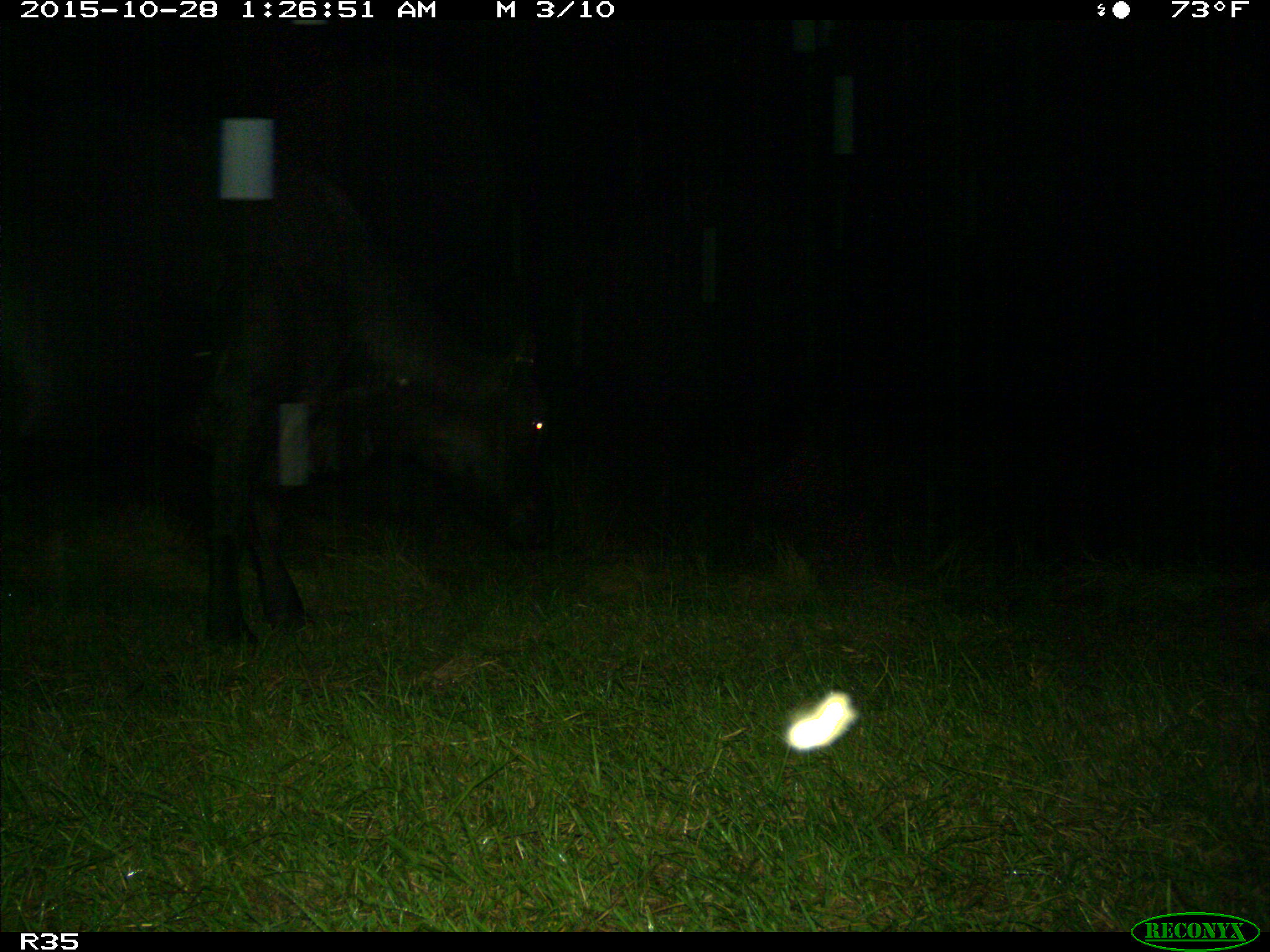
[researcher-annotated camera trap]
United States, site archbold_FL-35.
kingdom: Animalia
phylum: Chordata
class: Mammalia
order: Artiodactyla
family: Bovidae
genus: Bos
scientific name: Bos taurus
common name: domestic cow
Bos taurus (domestic cow).